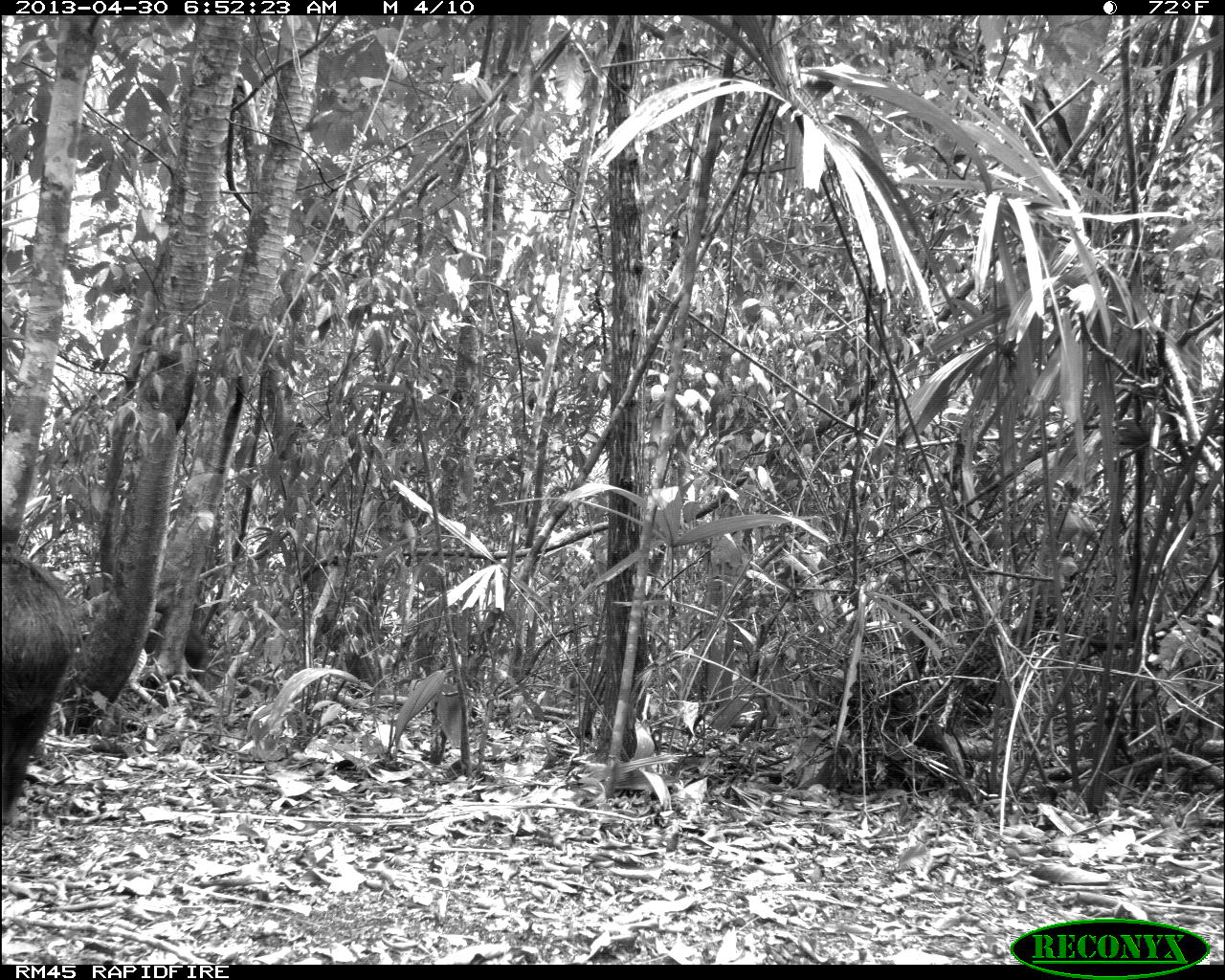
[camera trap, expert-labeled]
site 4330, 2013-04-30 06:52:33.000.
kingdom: Animalia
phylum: Chordata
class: Mammalia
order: Artiodactyla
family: Tayassuidae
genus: Tayassu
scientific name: Tayassu pecari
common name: white-lipped peccary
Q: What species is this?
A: Tayassu pecari (white-lipped peccary).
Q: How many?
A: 5.